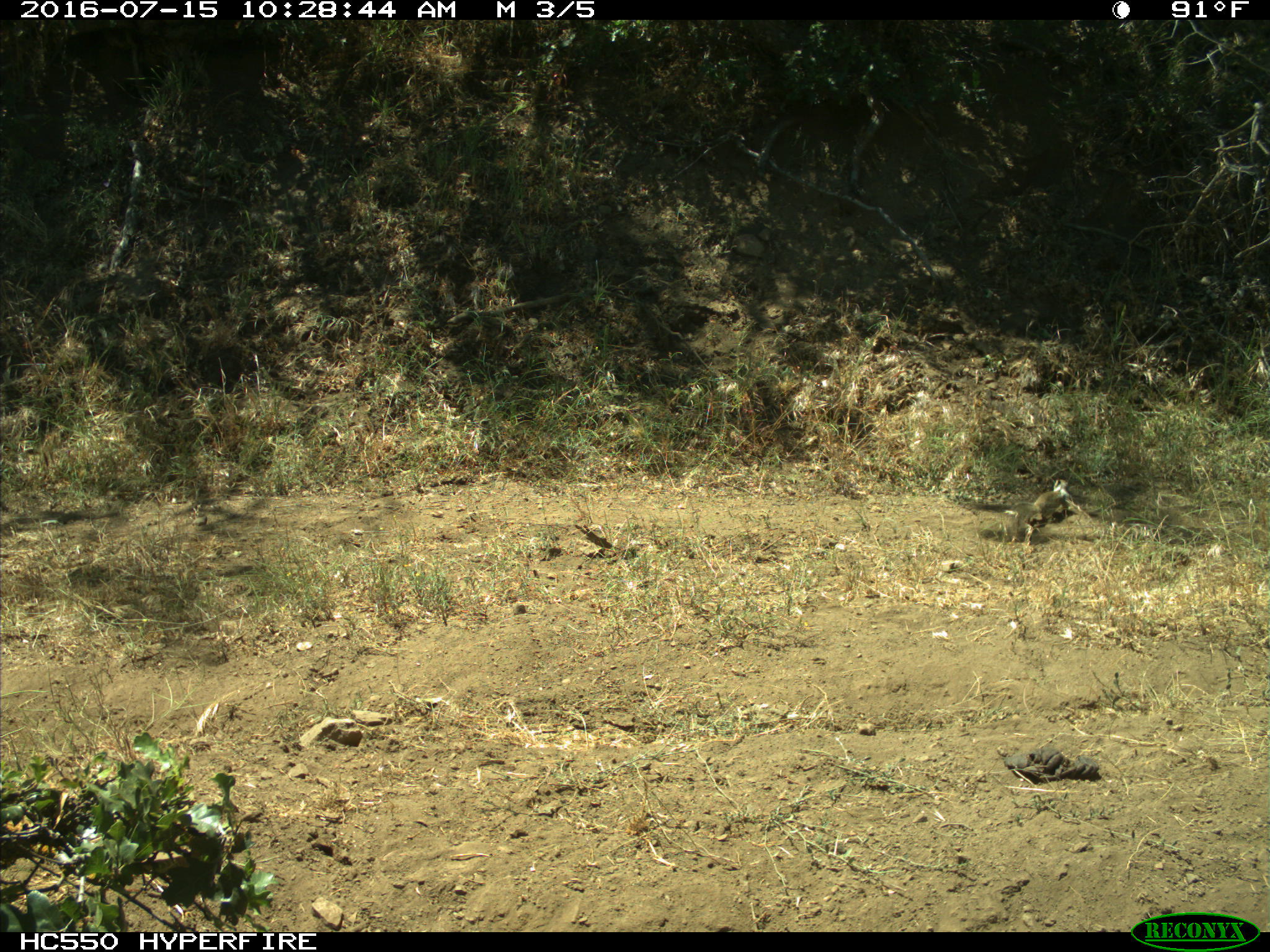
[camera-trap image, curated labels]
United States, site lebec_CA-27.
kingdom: Animalia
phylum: Chordata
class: Mammalia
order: Rodentia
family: Sciuridae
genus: Otospermophilus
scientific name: Otospermophilus beecheyi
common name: california ground squirrel